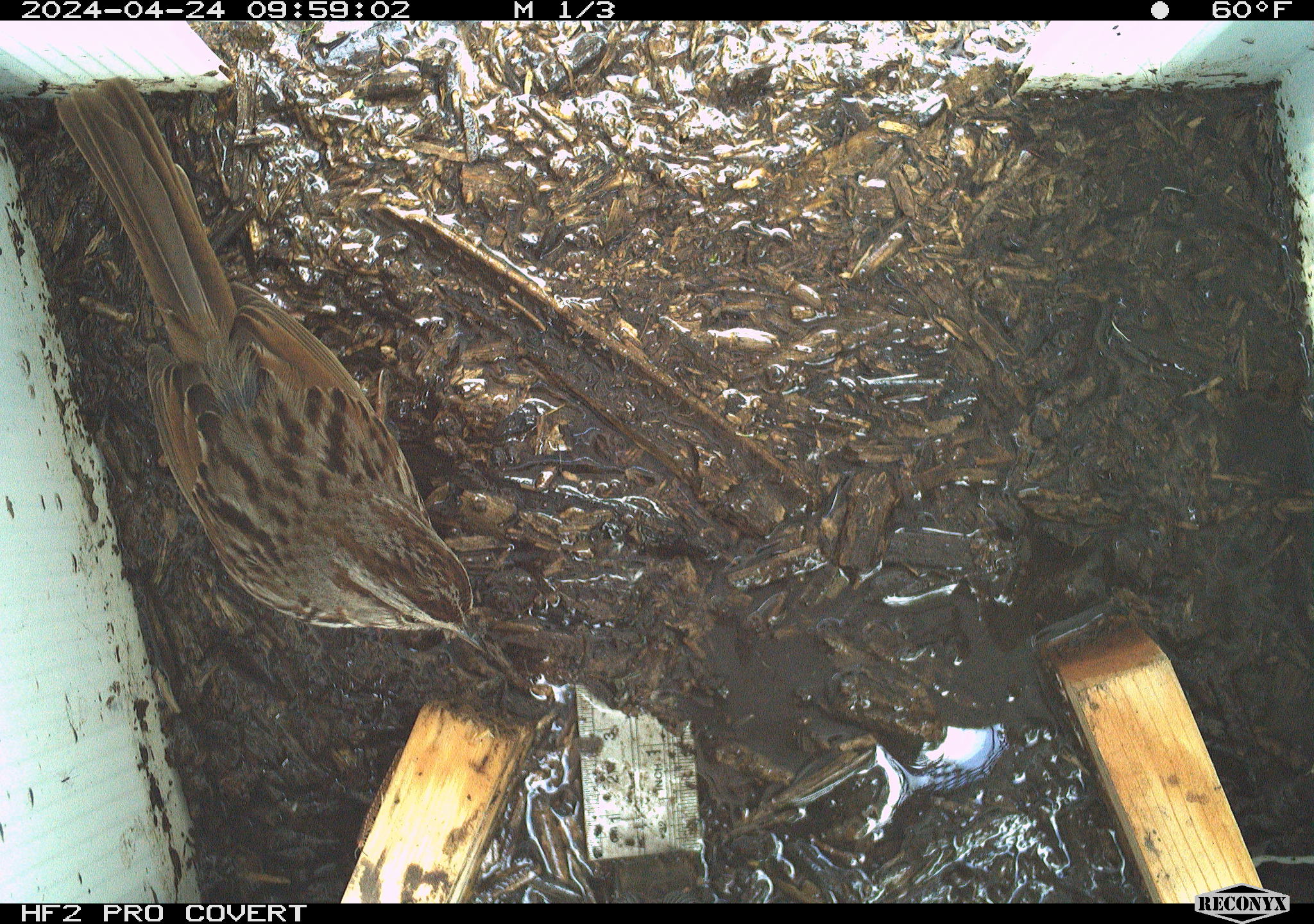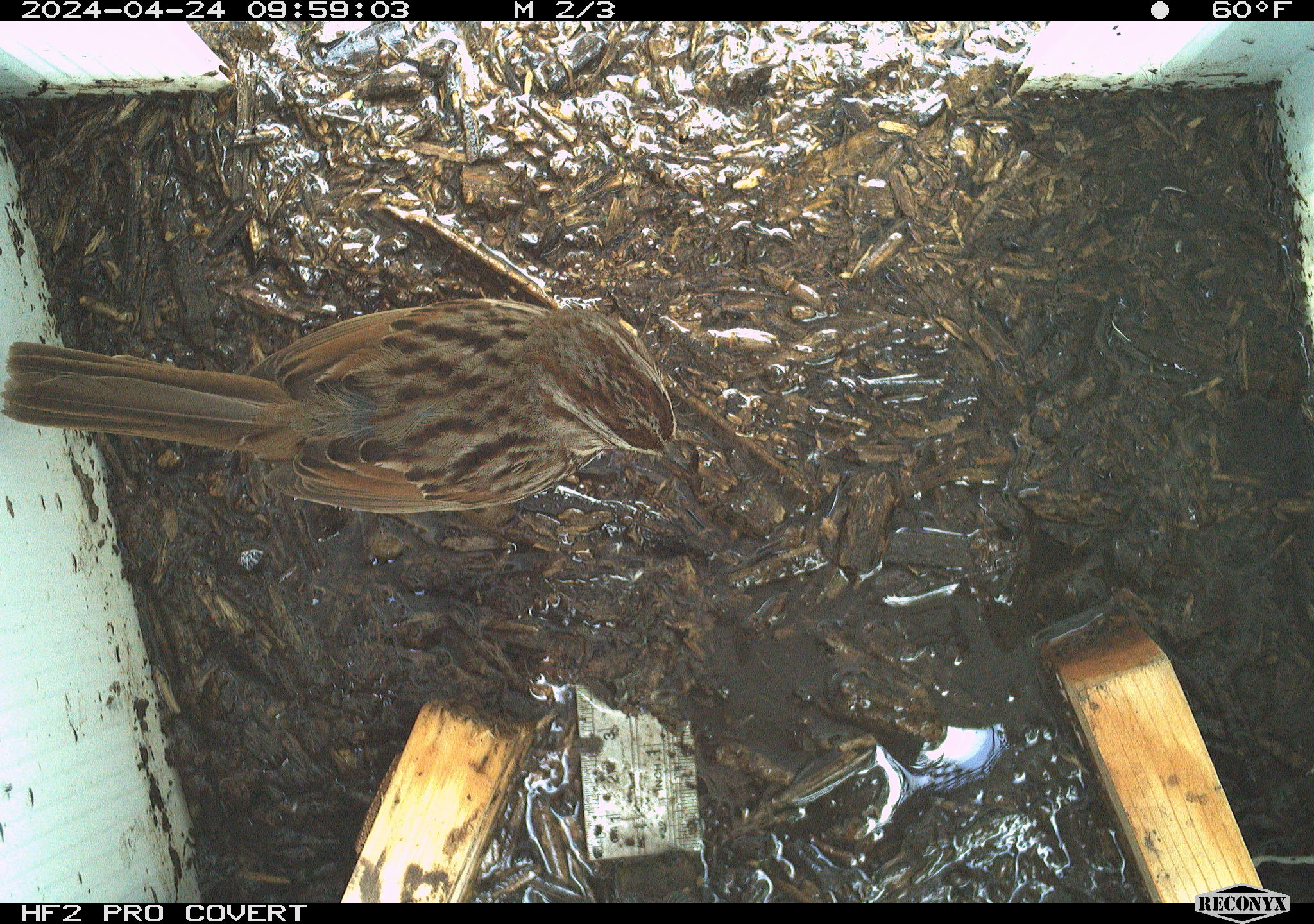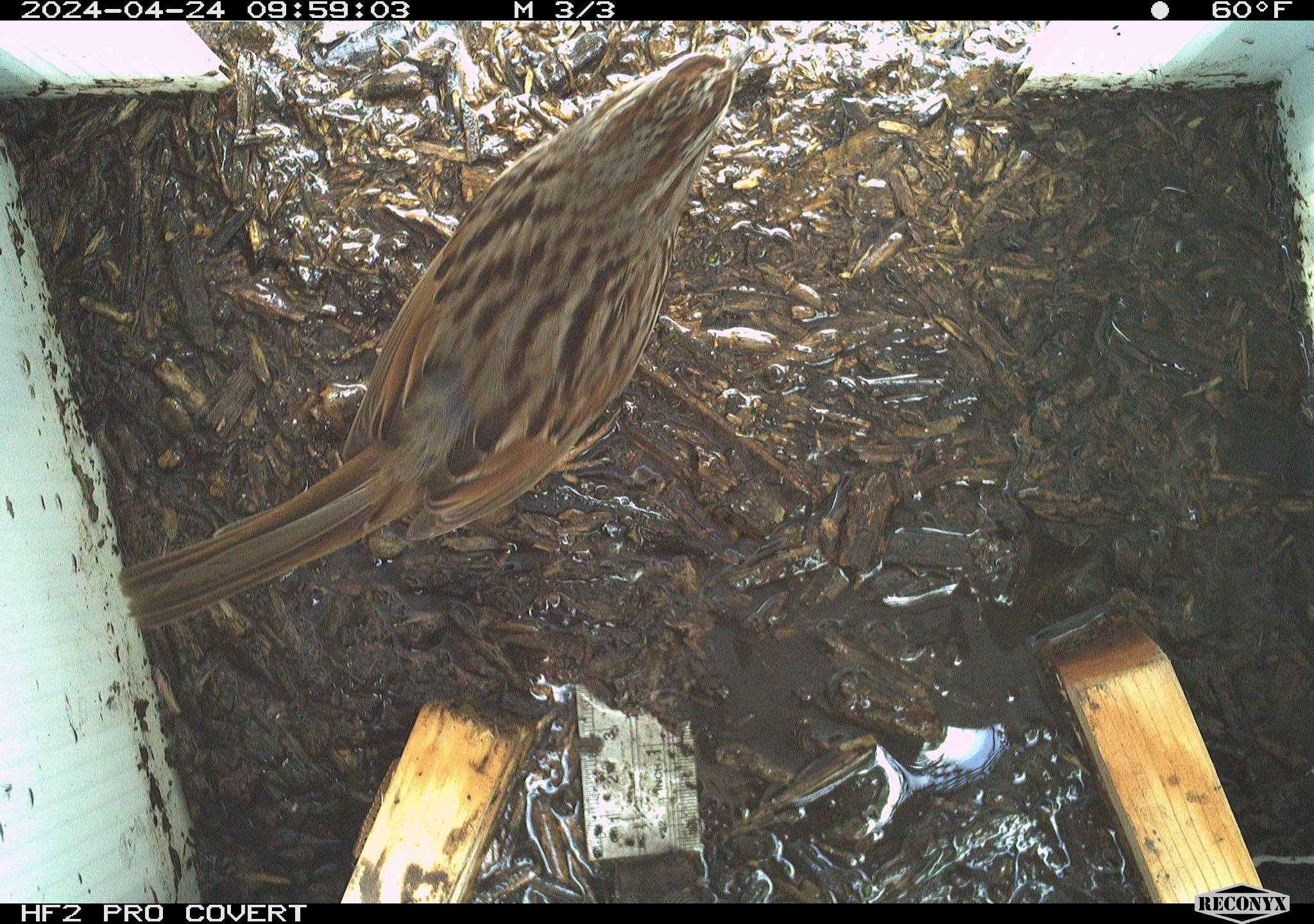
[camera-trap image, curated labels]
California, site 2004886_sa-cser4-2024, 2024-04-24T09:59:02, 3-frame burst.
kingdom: Animalia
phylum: Chordata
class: Aves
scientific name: Aves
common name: bird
Bird (Aves).